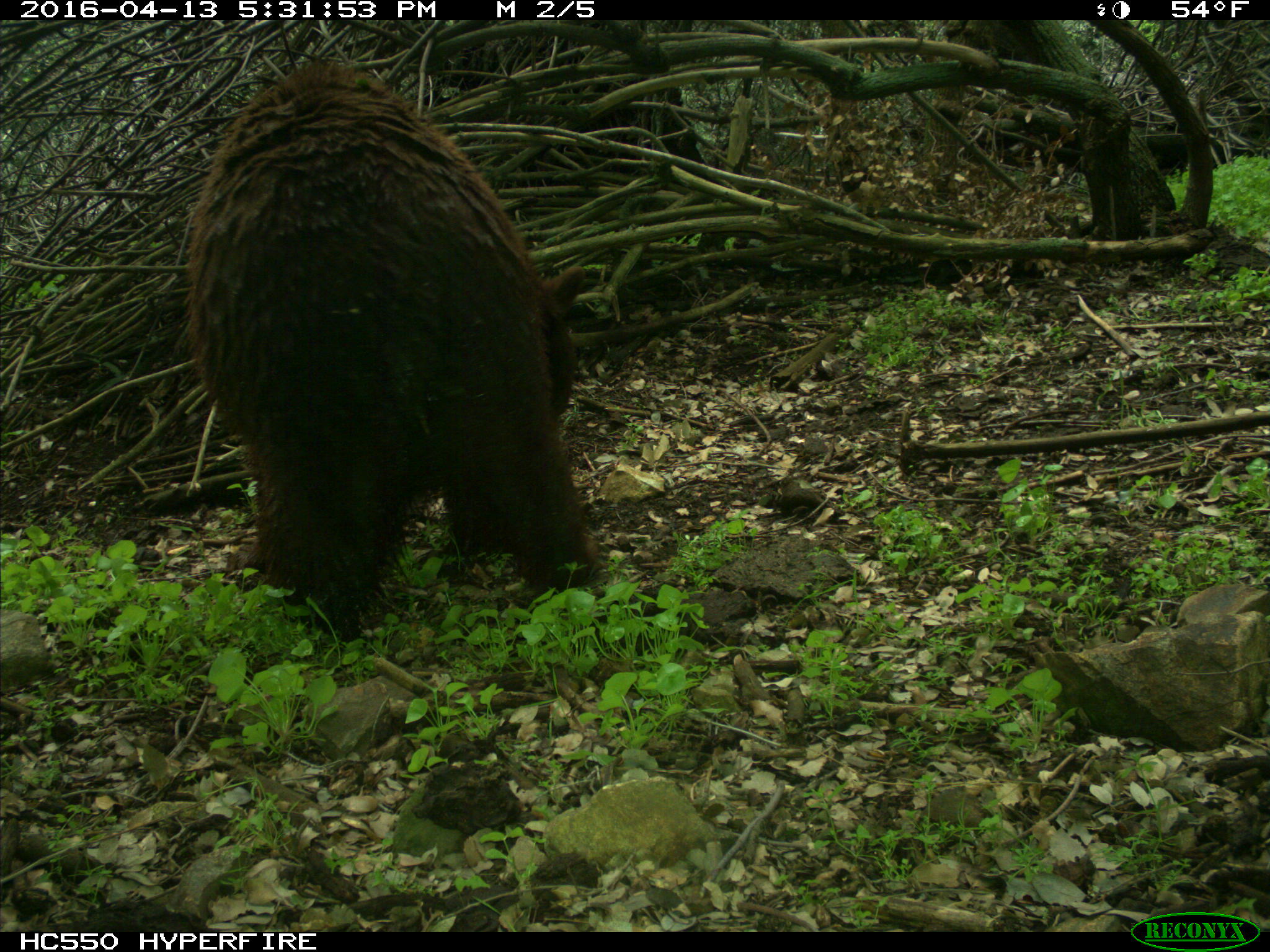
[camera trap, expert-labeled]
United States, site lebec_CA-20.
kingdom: Animalia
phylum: Chordata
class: Mammalia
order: Carnivora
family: Ursidae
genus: Ursus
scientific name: Ursus americanus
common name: american black bear